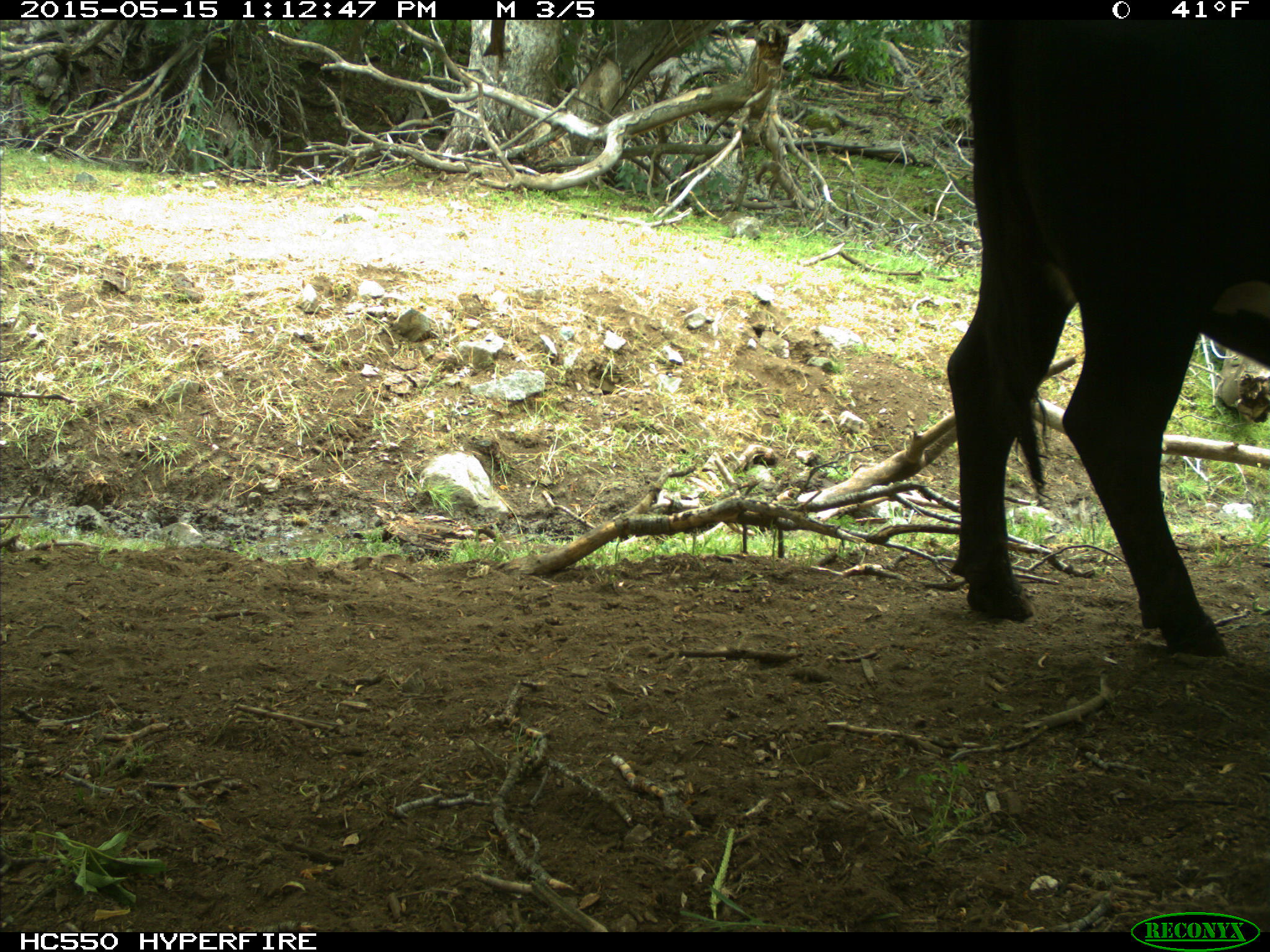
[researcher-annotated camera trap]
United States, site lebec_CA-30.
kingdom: Animalia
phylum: Chordata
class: Mammalia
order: Artiodactyla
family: Bovidae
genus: Bos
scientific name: Bos taurus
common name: domestic cow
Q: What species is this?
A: Bos taurus (domestic cow).